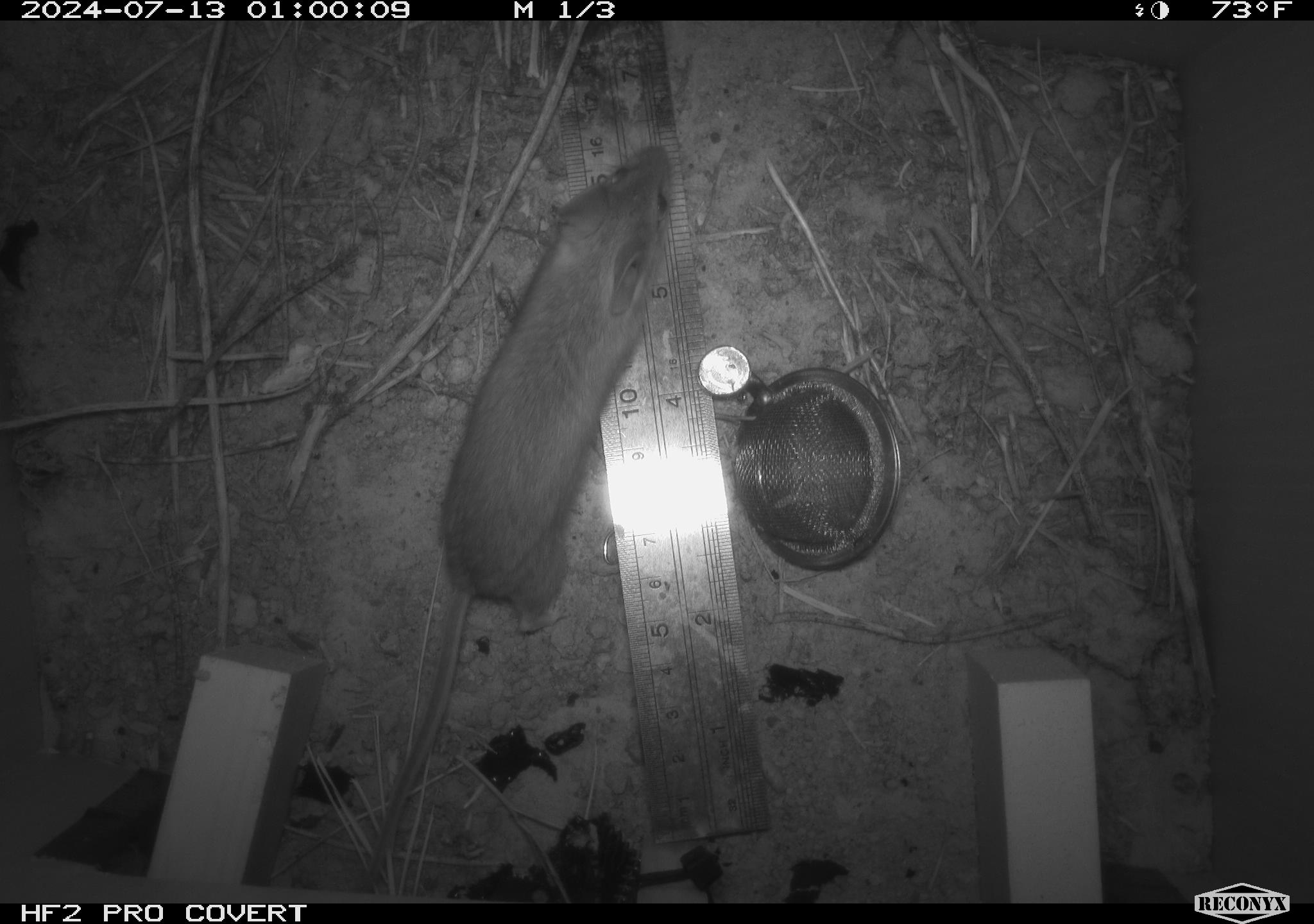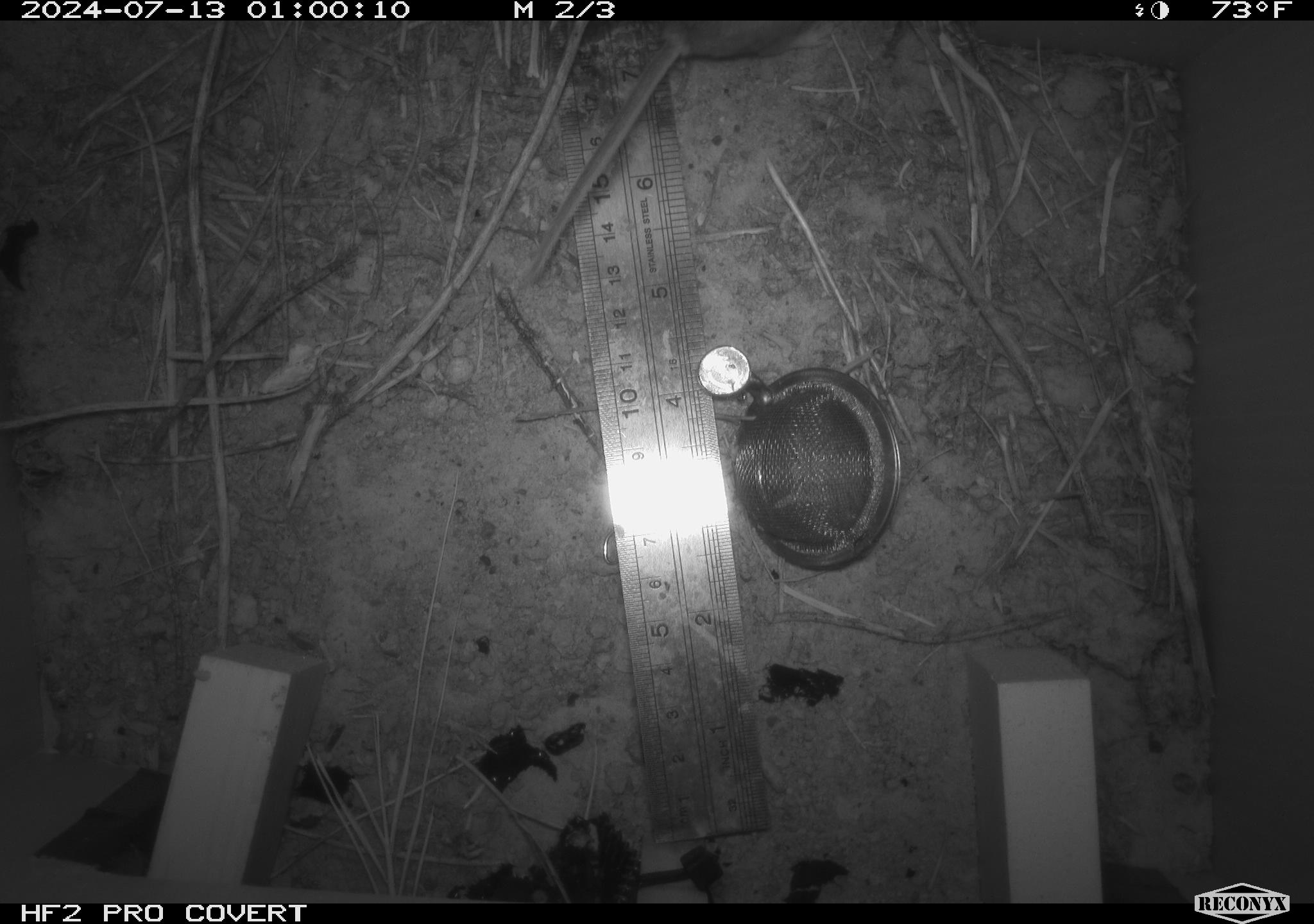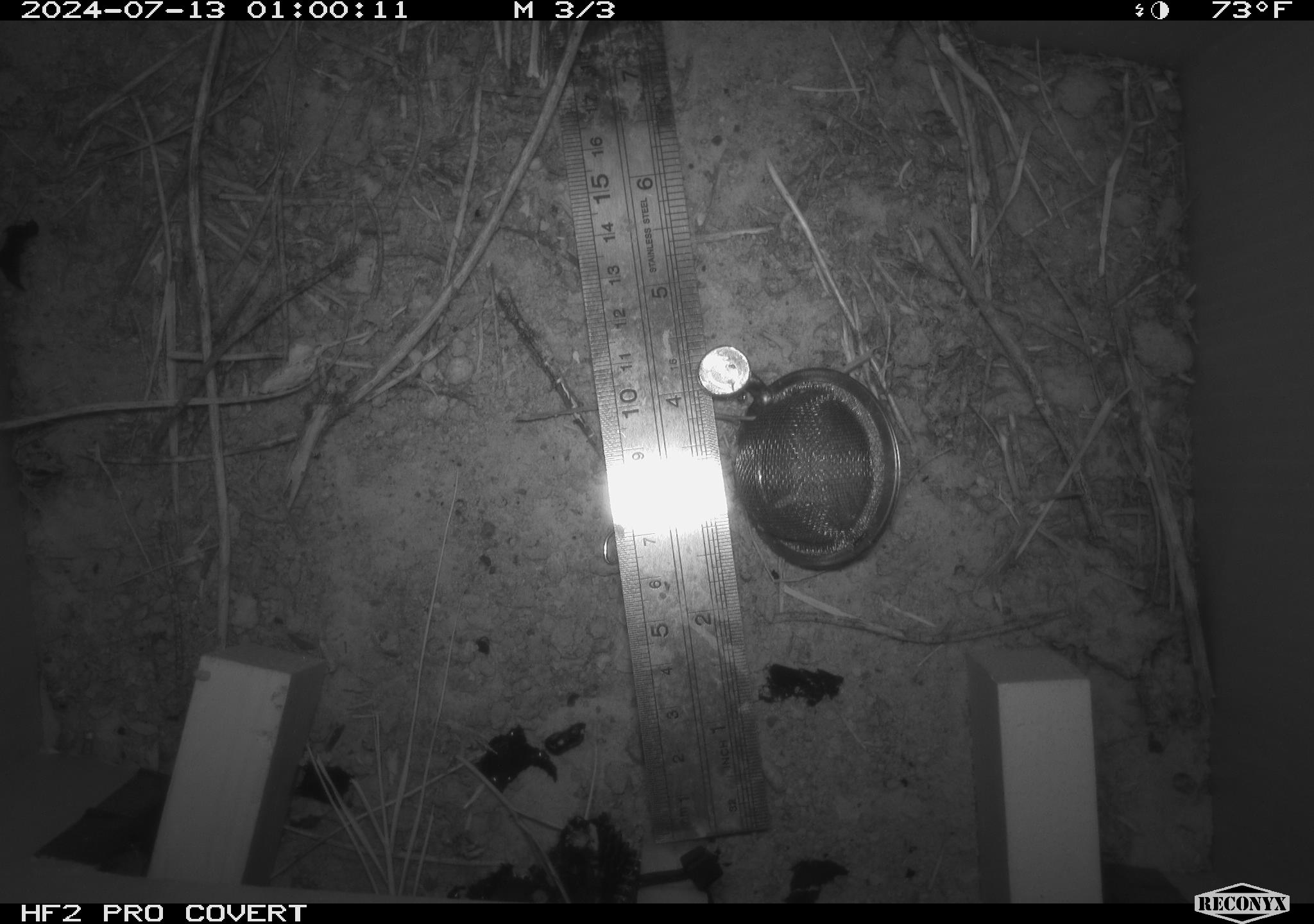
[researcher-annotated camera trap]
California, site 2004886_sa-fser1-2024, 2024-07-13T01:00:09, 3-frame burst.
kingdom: Animalia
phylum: Chordata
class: Mammalia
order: Rodentia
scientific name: Rodentia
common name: rodent